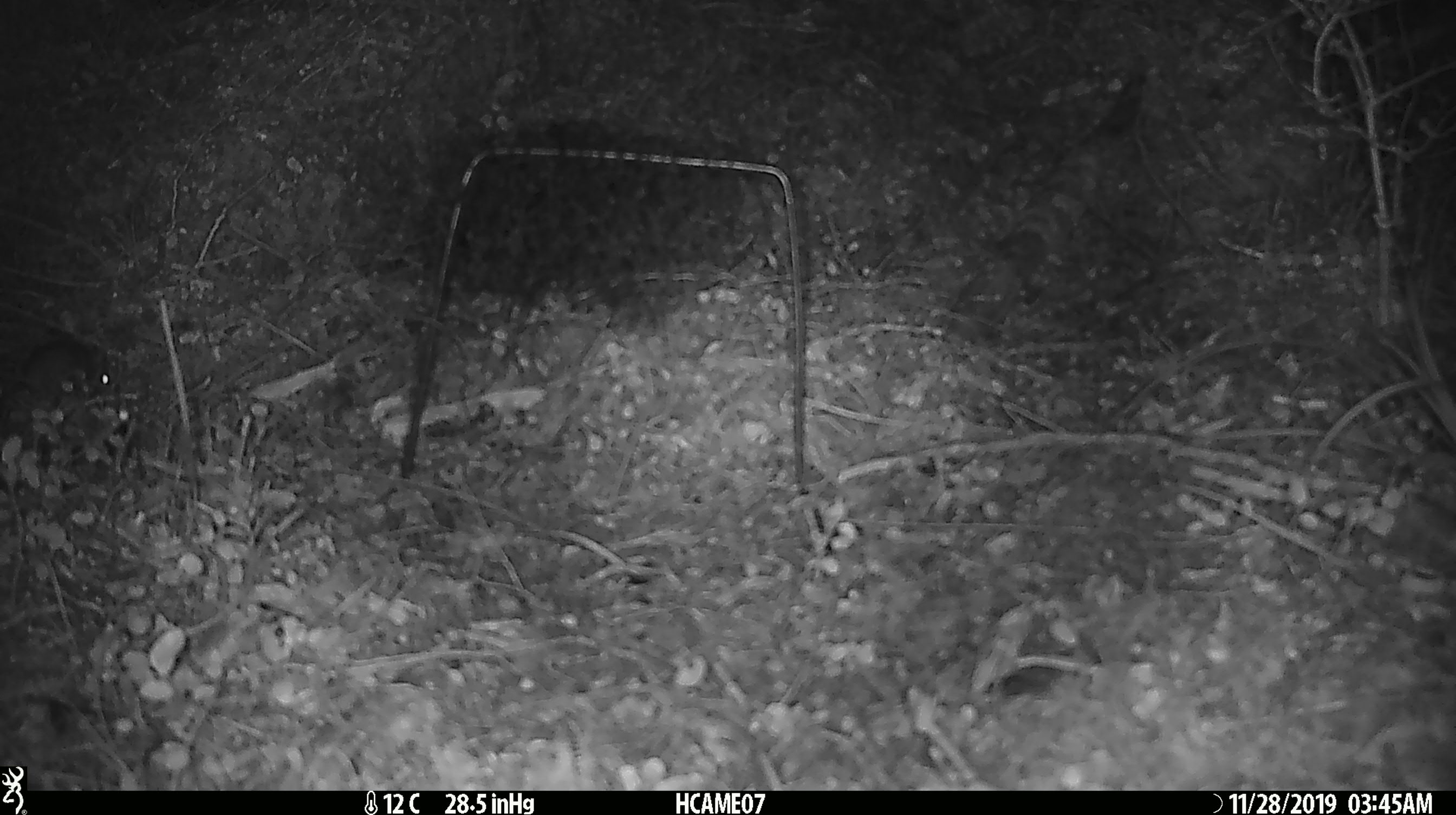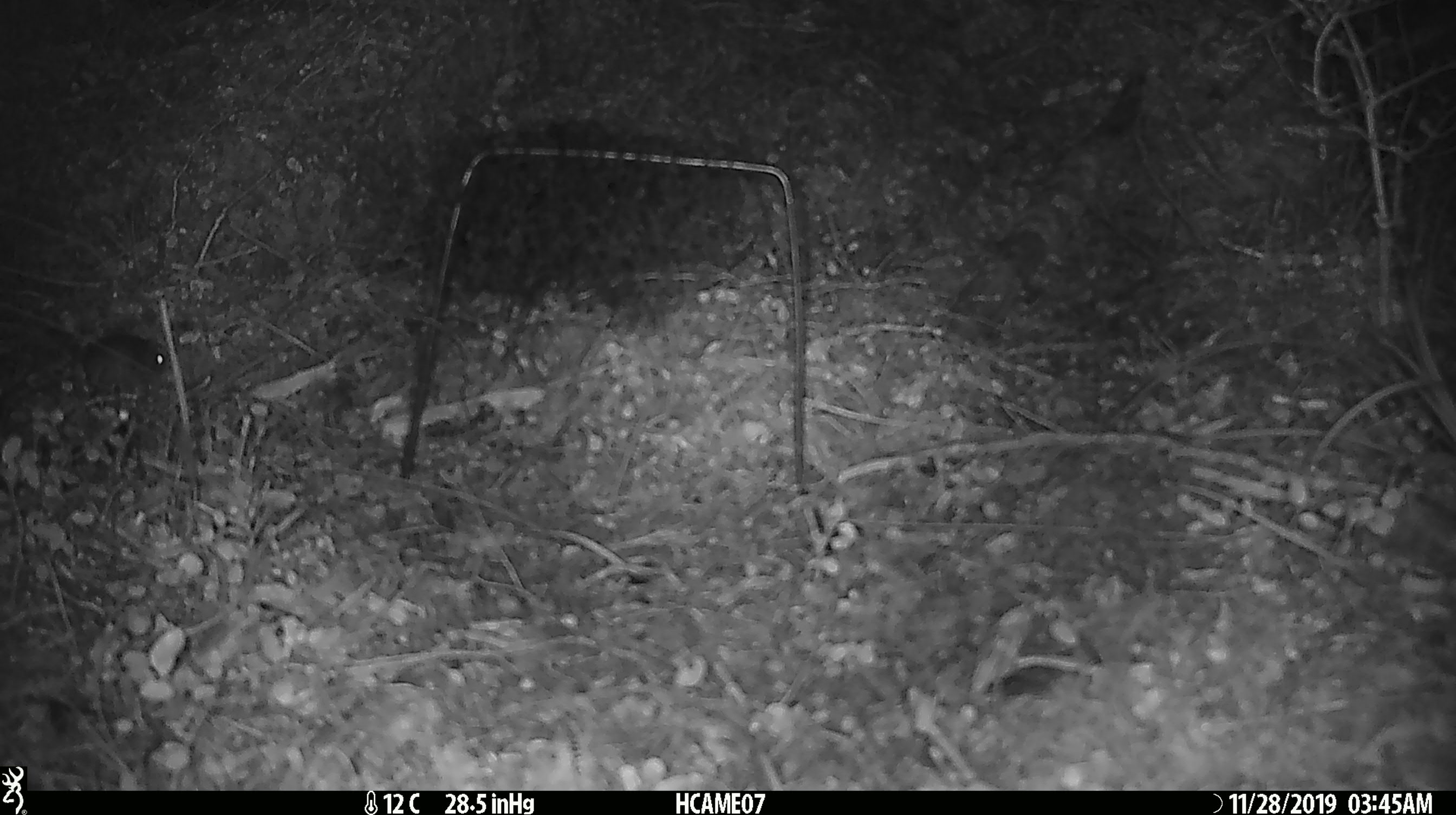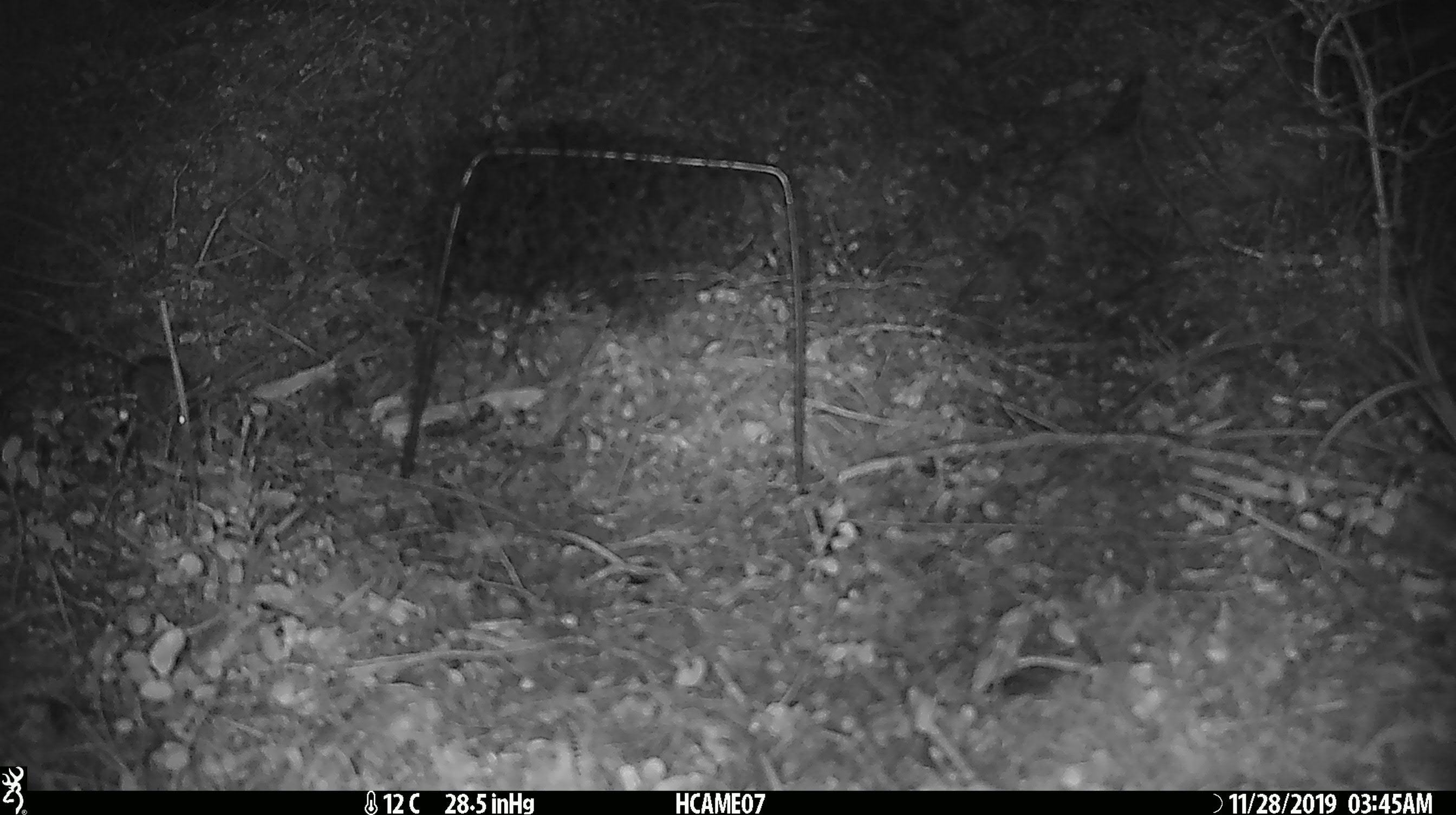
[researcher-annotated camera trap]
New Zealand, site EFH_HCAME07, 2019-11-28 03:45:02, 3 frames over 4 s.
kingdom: Animalia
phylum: Chordata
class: Mammalia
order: Rodentia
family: Muridae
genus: Mus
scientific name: Mus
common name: mouse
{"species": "mouse (Mus)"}